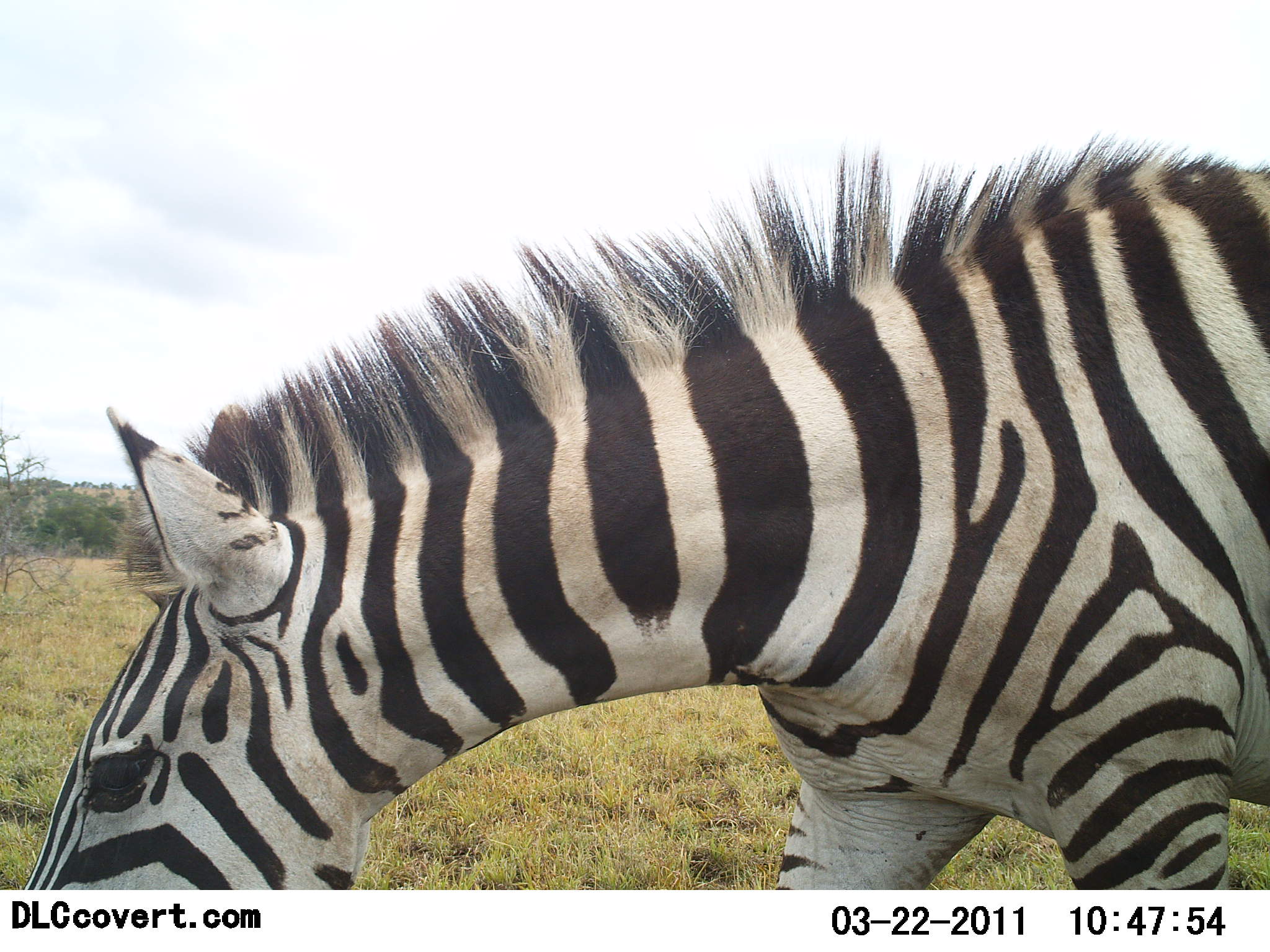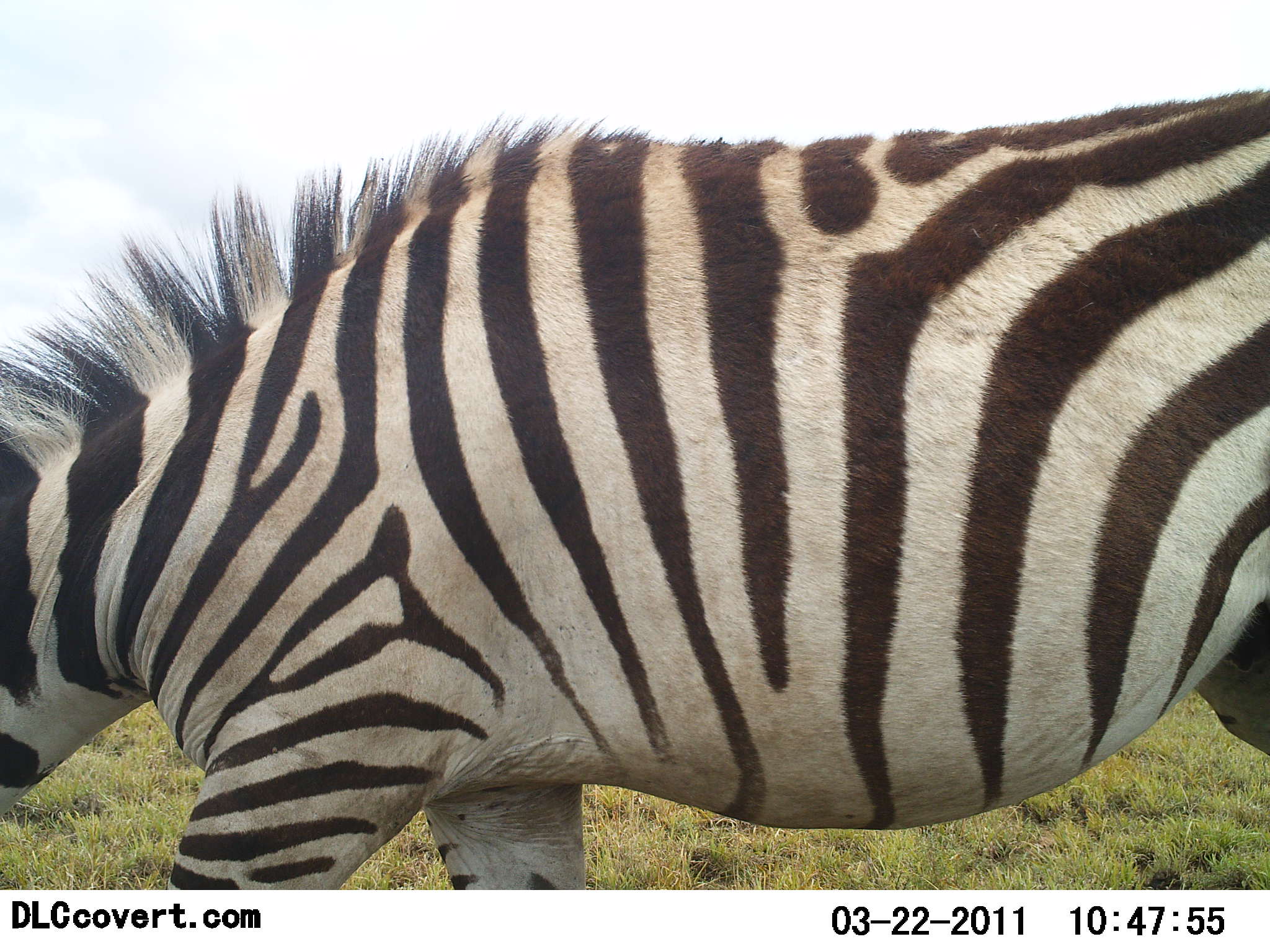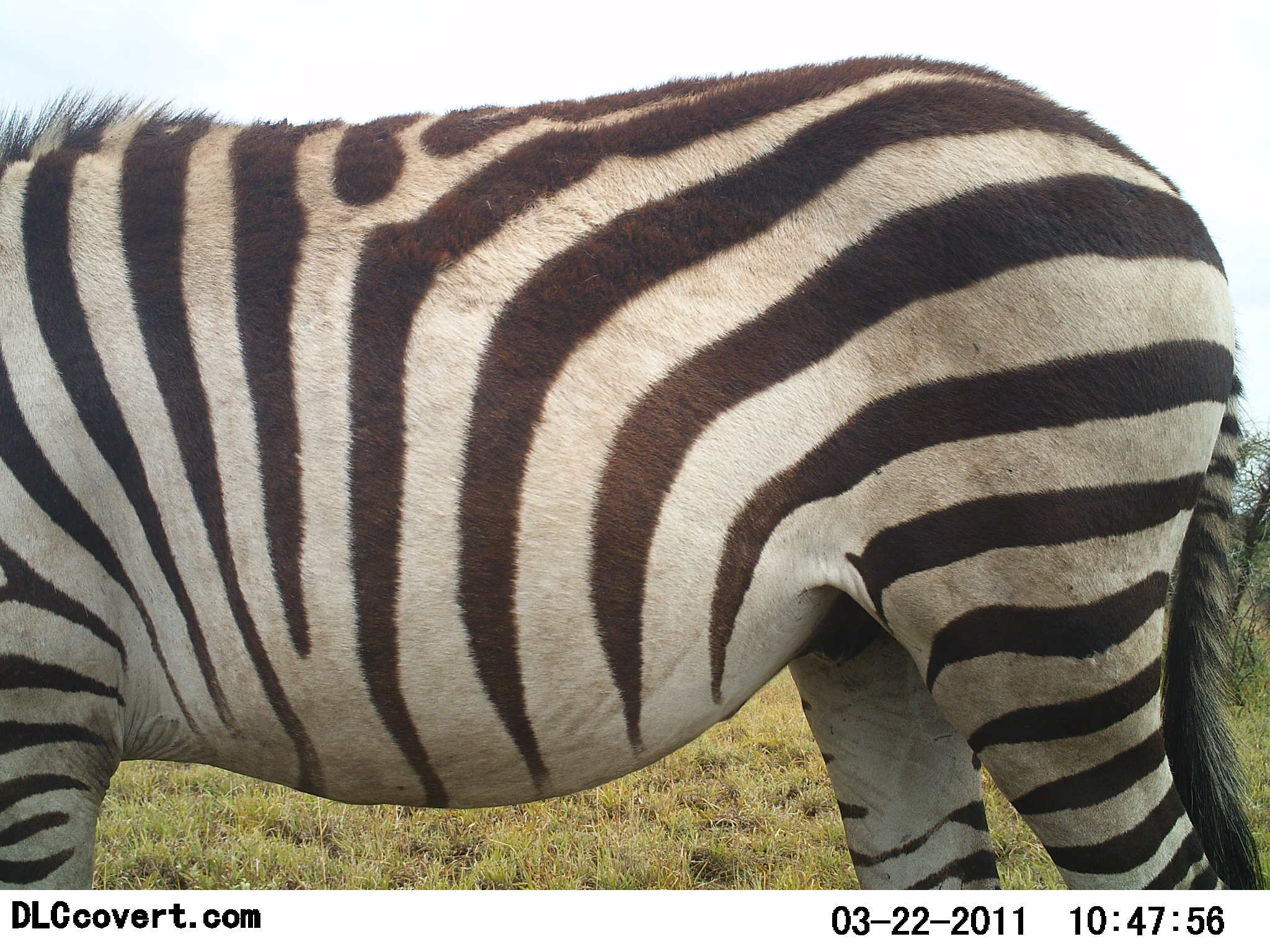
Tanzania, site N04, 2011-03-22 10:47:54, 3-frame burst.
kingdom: Animalia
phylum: Chordata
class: Mammalia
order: Perissodactyla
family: Equidae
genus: Equus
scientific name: Equus quagga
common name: plains zebra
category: zebra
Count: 1.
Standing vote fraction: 18%.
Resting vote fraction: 0%.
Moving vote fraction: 55%.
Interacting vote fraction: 0%.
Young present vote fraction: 0%.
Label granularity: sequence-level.